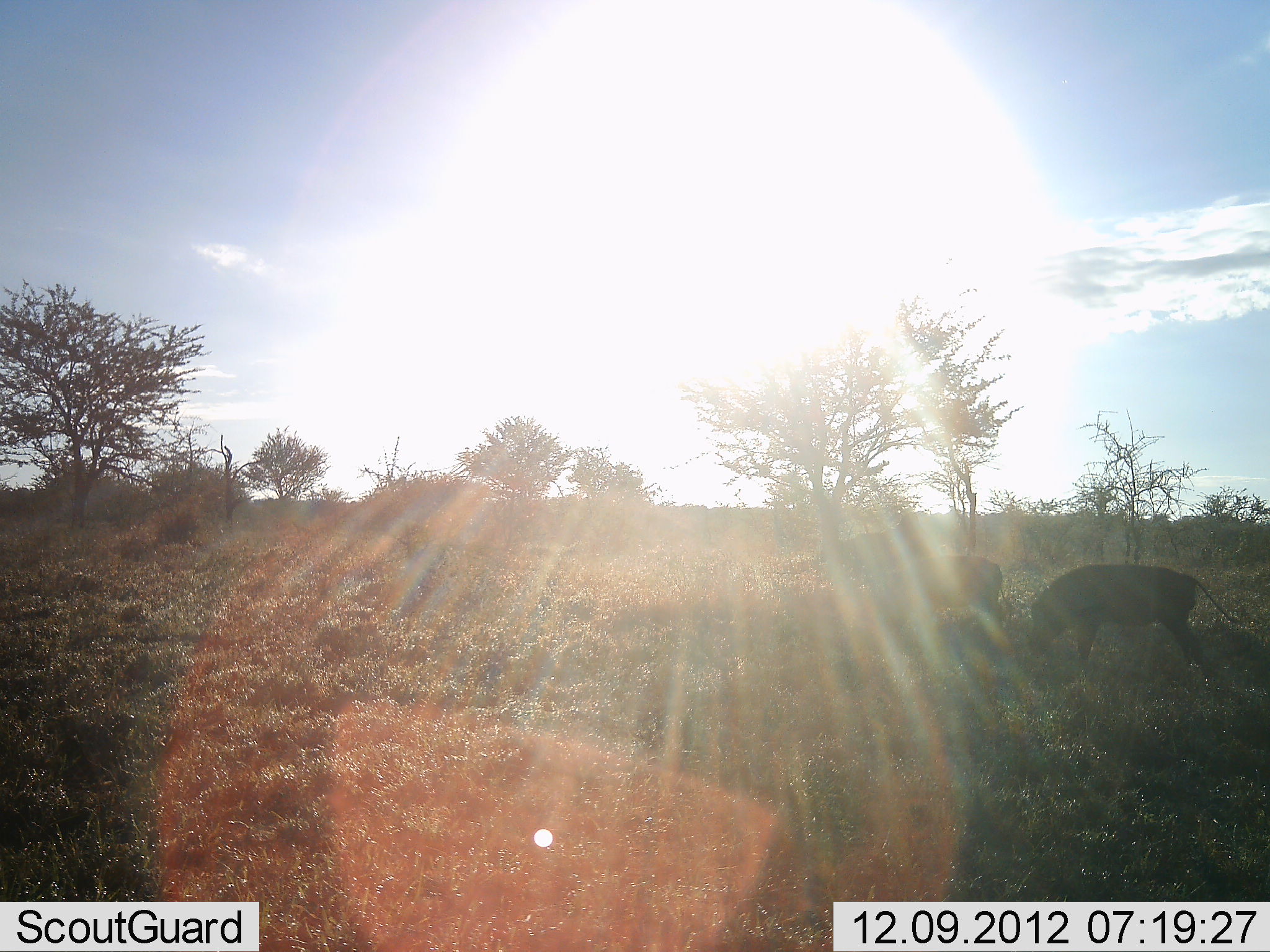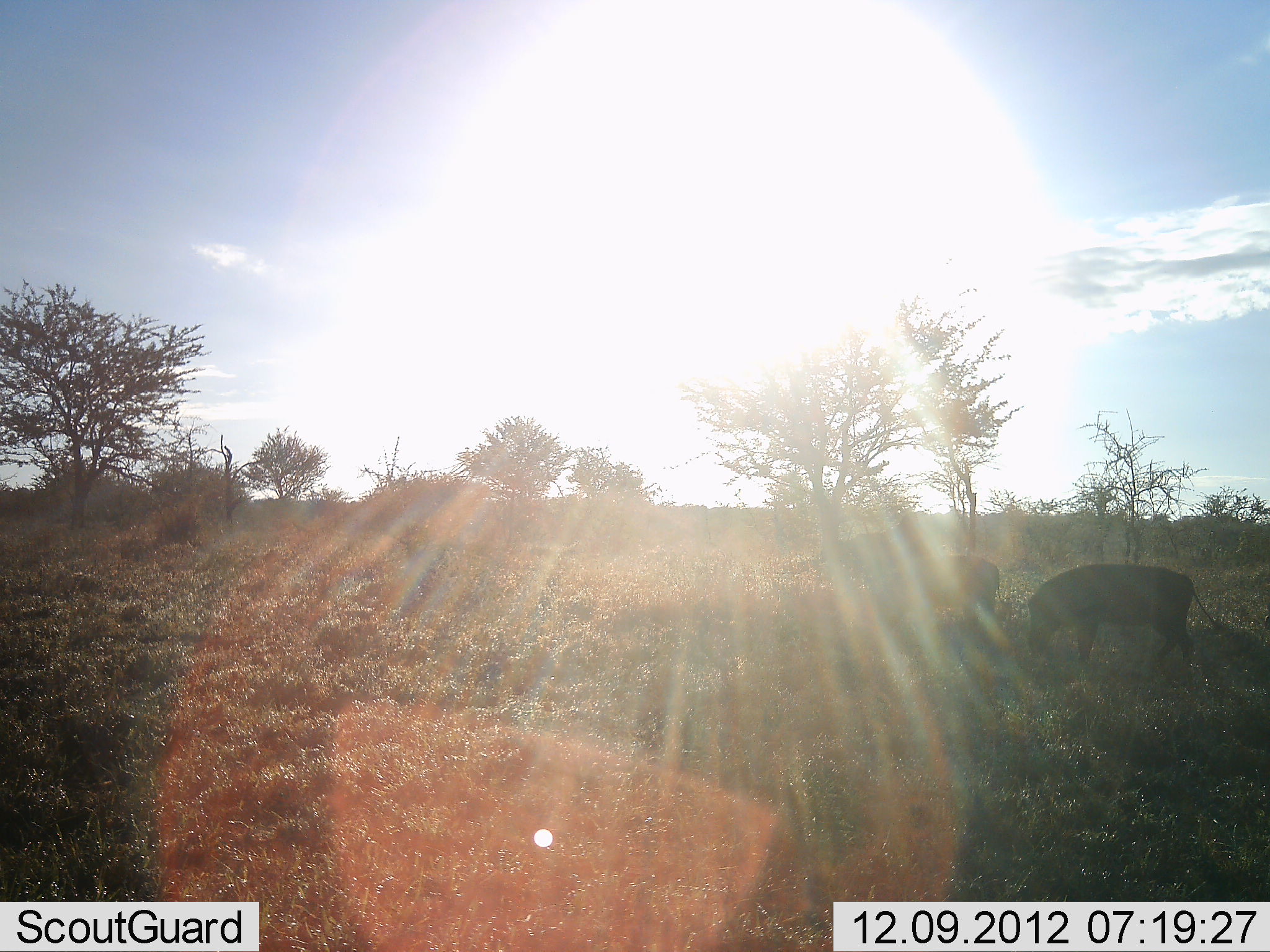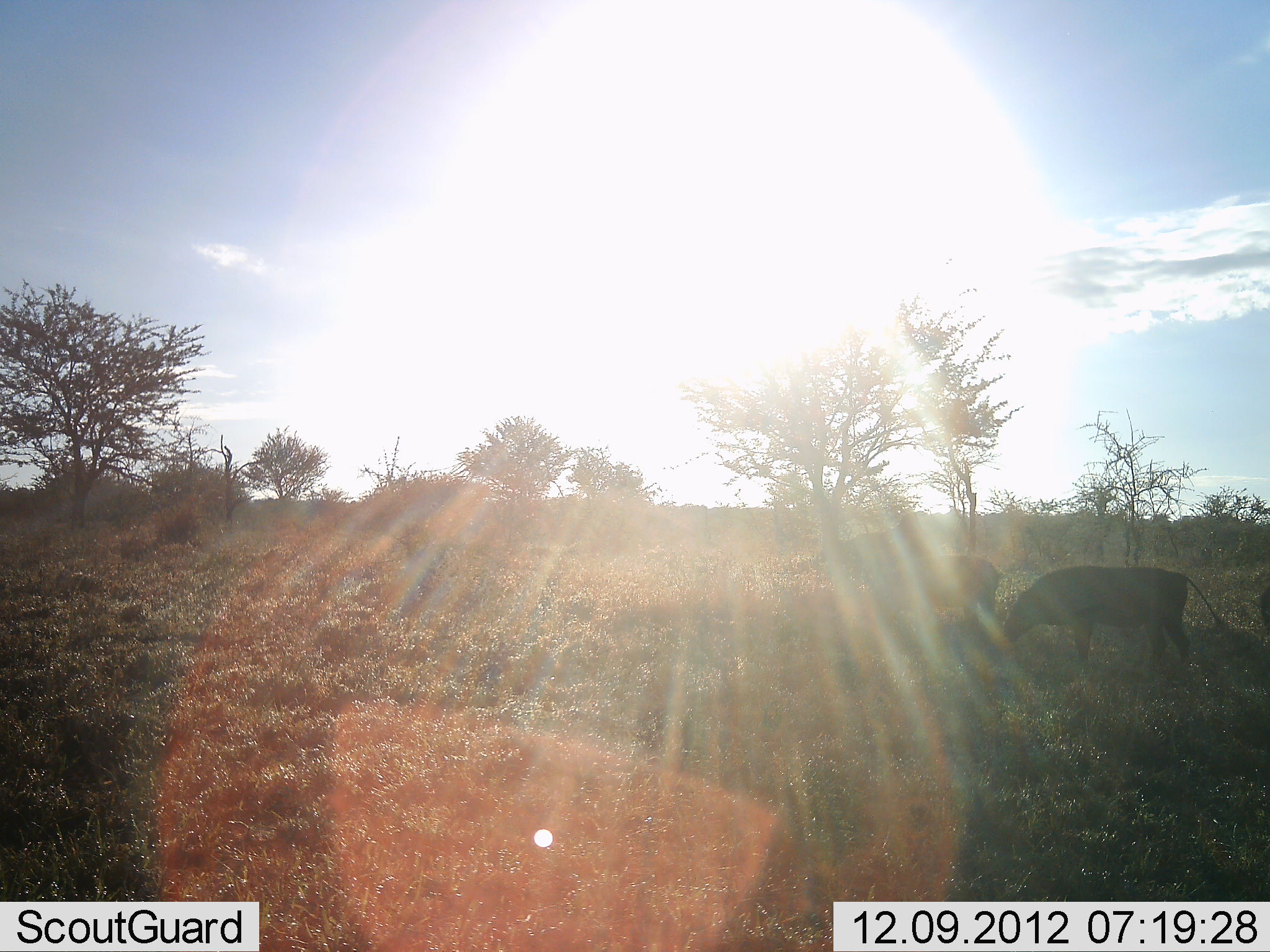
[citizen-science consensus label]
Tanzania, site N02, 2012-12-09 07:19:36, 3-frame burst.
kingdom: Animalia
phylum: Chordata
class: Mammalia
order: Artiodactyla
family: Suidae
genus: Phacochoerus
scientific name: Phacochoerus africanus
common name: warthog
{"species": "warthog (Phacochoerus africanus)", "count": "2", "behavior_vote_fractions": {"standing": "22%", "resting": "0%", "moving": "22%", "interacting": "0%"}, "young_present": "0%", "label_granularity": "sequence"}